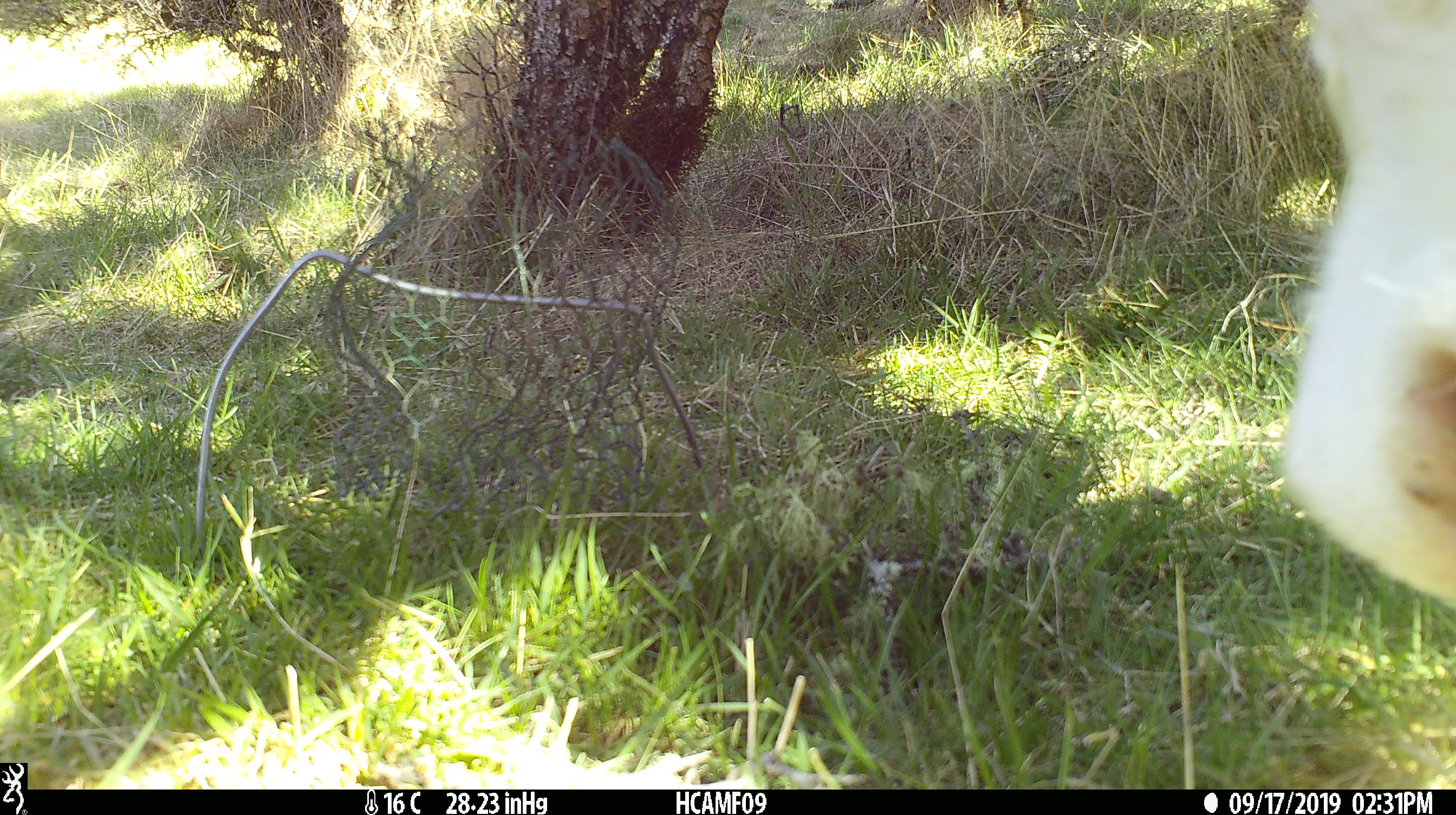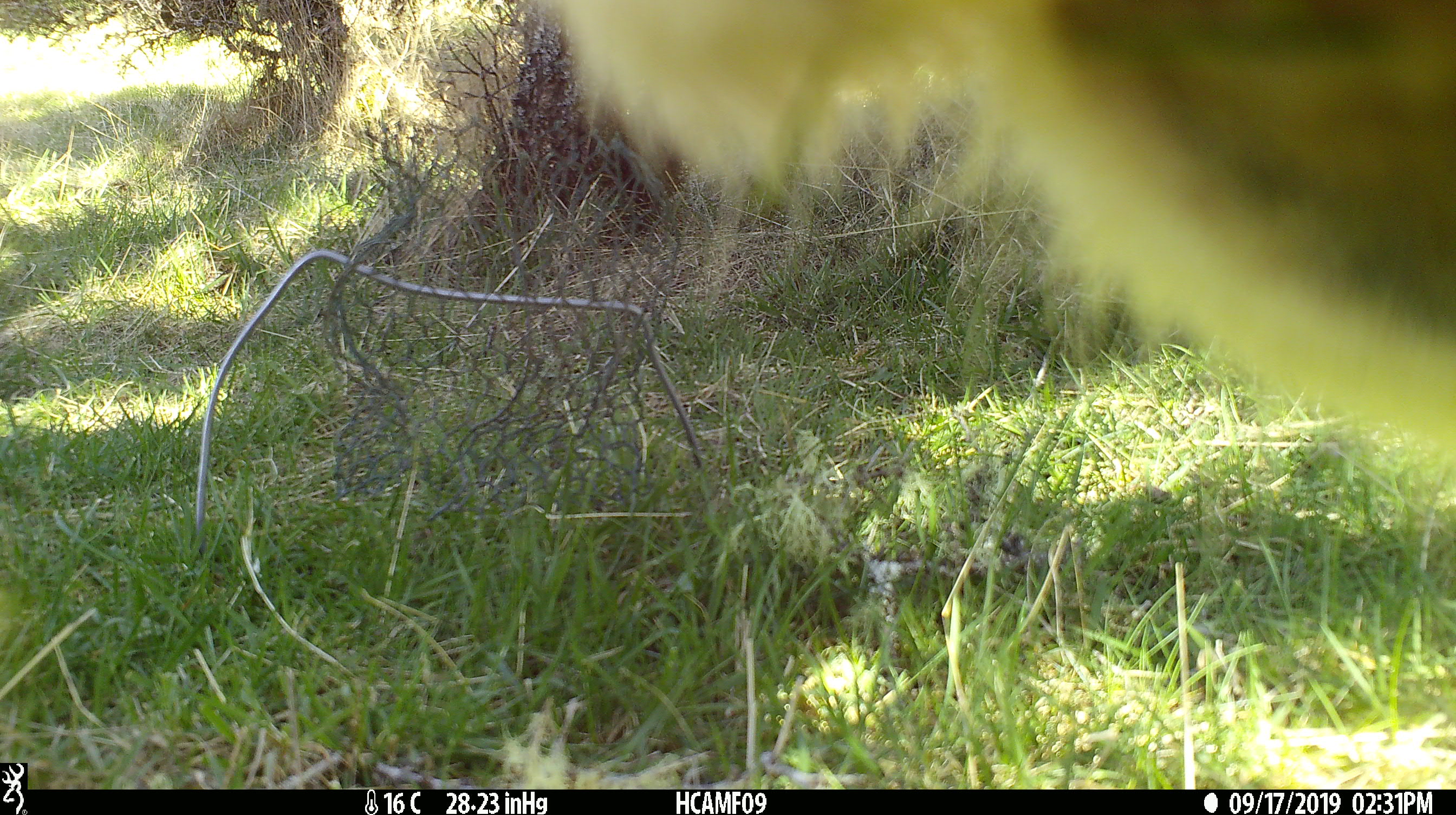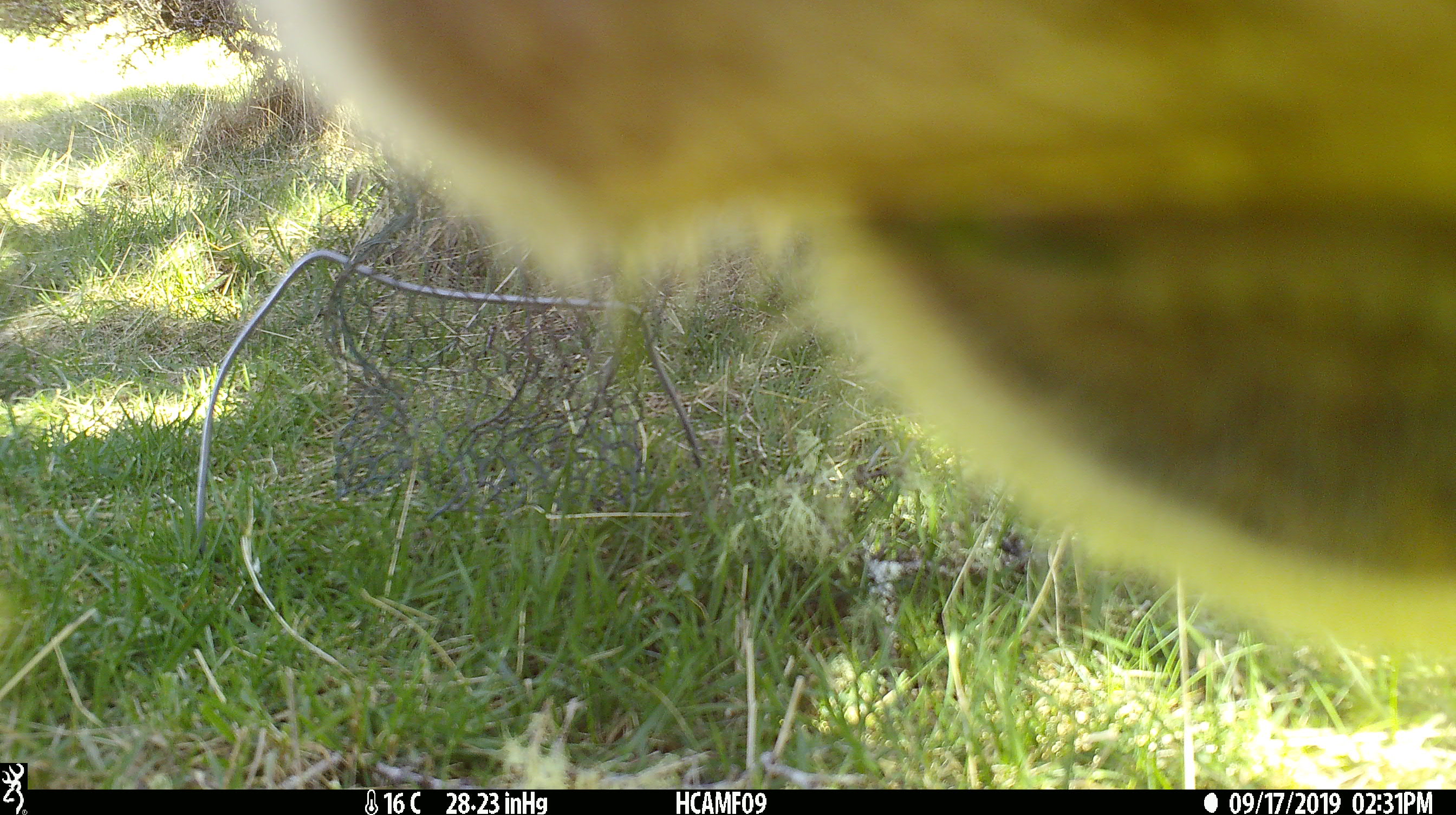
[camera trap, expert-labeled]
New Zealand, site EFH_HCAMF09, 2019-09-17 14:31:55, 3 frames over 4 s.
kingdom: Animalia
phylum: Chordata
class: Mammalia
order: Artiodactyla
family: Bovidae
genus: Bos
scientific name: Bos taurus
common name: domestic cow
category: cow